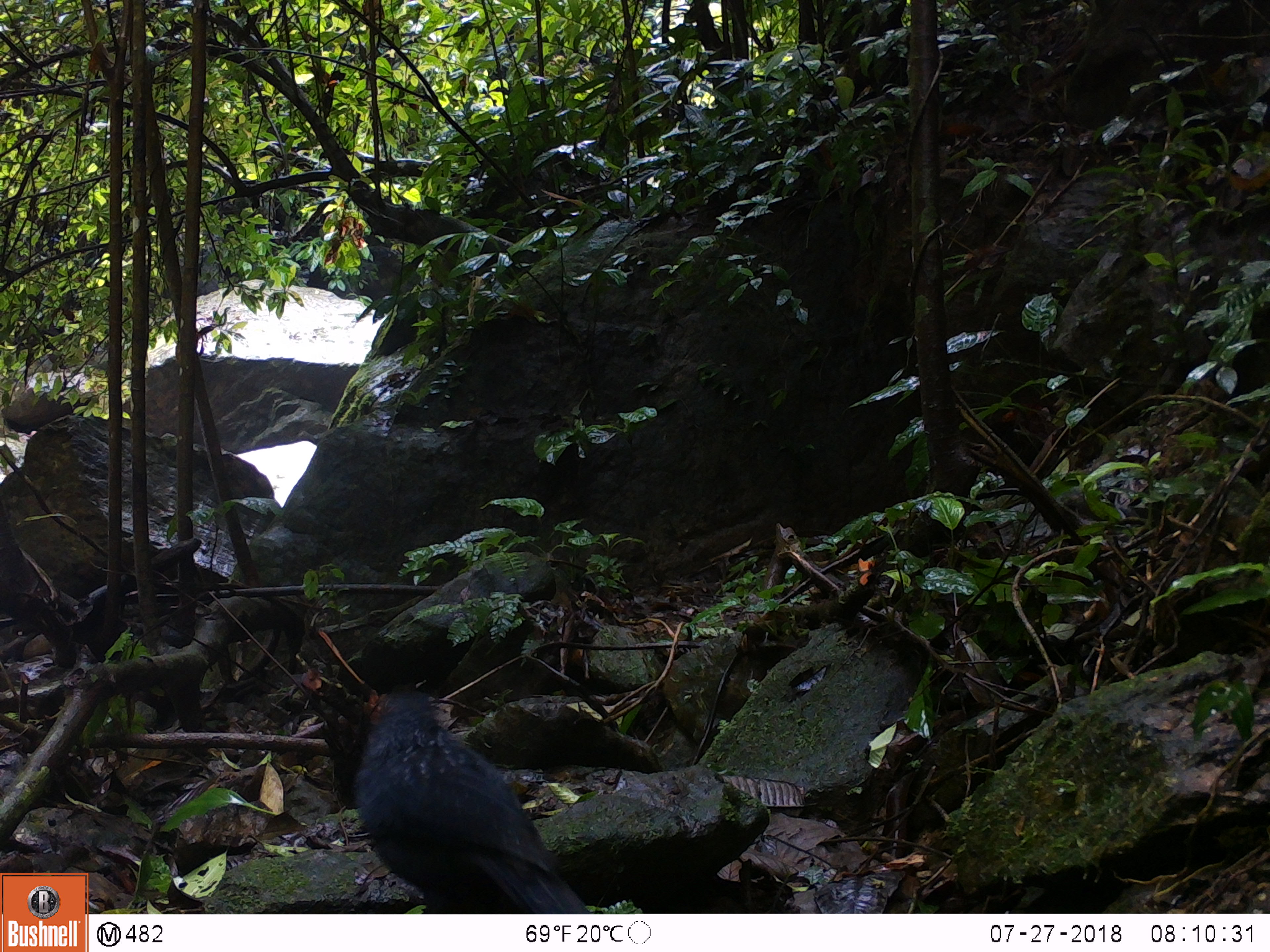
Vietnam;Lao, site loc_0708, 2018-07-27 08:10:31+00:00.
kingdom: Animalia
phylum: Chordata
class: Aves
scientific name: Aves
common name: bird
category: unidentified bird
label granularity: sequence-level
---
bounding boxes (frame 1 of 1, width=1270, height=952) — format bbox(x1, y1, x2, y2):
unidentified bird: bbox(352, 688, 591, 913)